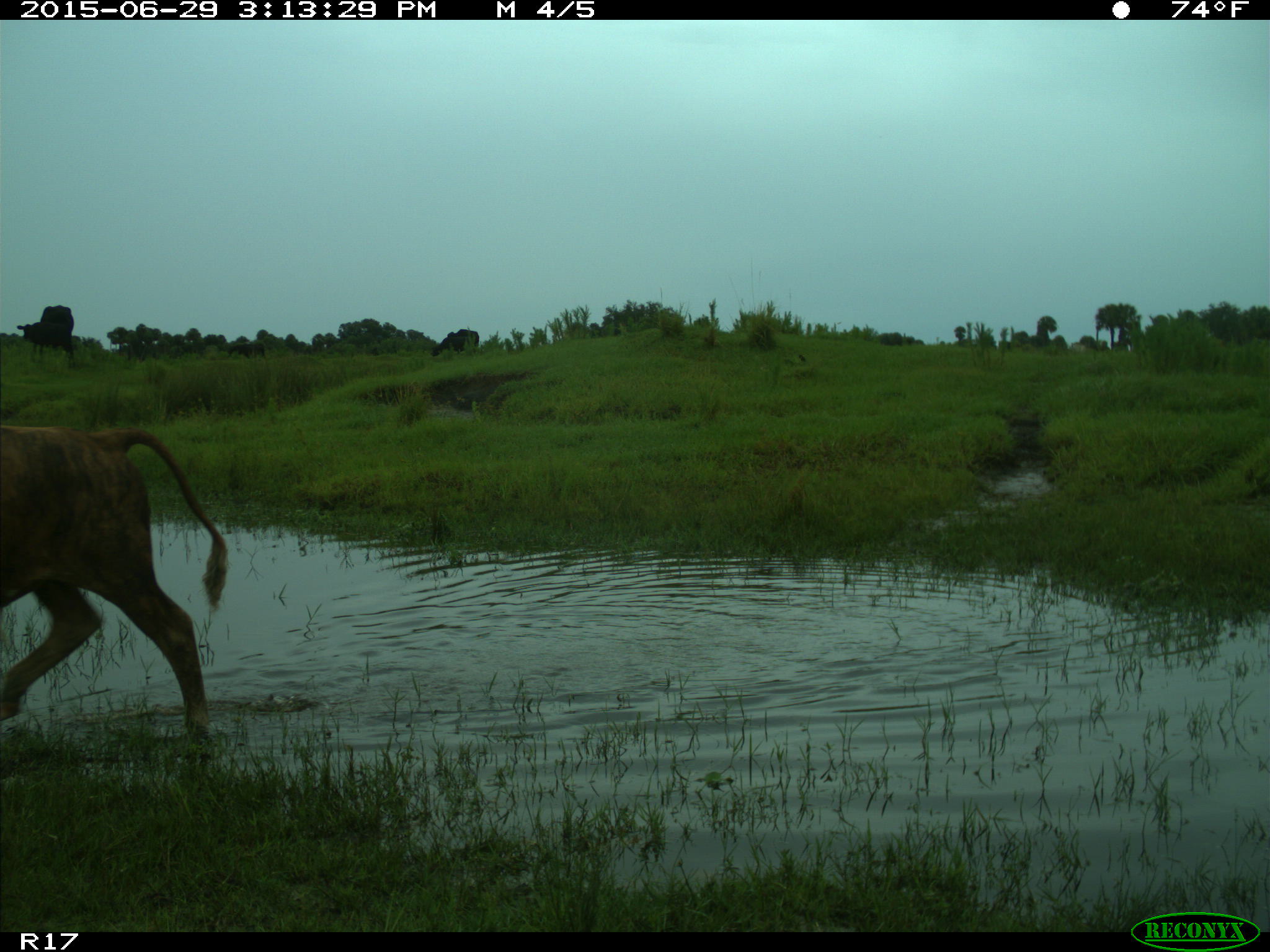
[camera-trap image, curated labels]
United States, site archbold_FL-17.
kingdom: Animalia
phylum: Chordata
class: Mammalia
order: Artiodactyla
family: Bovidae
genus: Bos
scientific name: Bos taurus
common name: domestic cow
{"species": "Bos taurus (domestic cow)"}